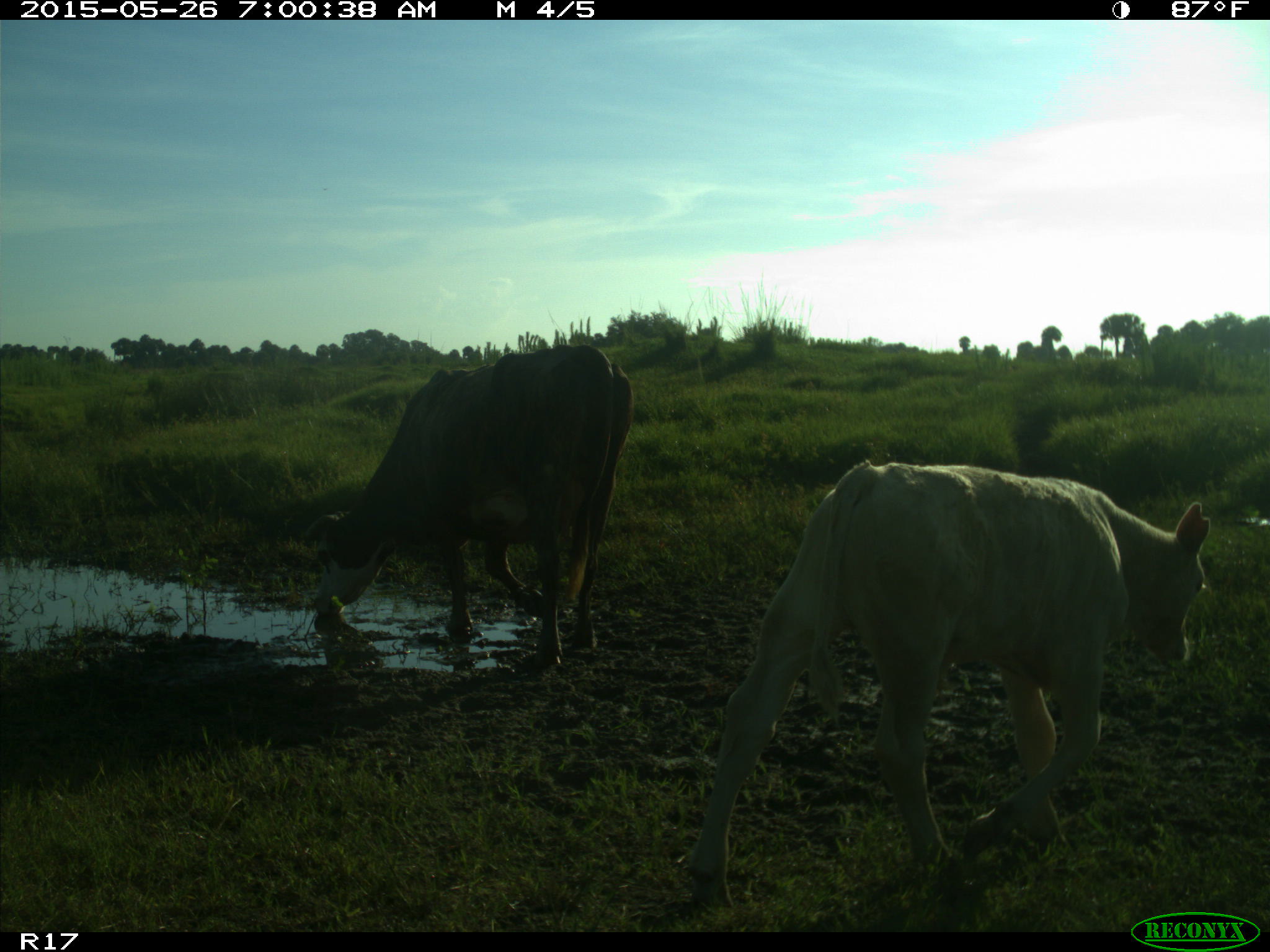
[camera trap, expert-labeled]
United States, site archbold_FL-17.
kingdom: Animalia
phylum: Chordata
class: Mammalia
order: Artiodactyla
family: Bovidae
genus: Bos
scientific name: Bos taurus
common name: domestic cow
Bos taurus (domestic cow).